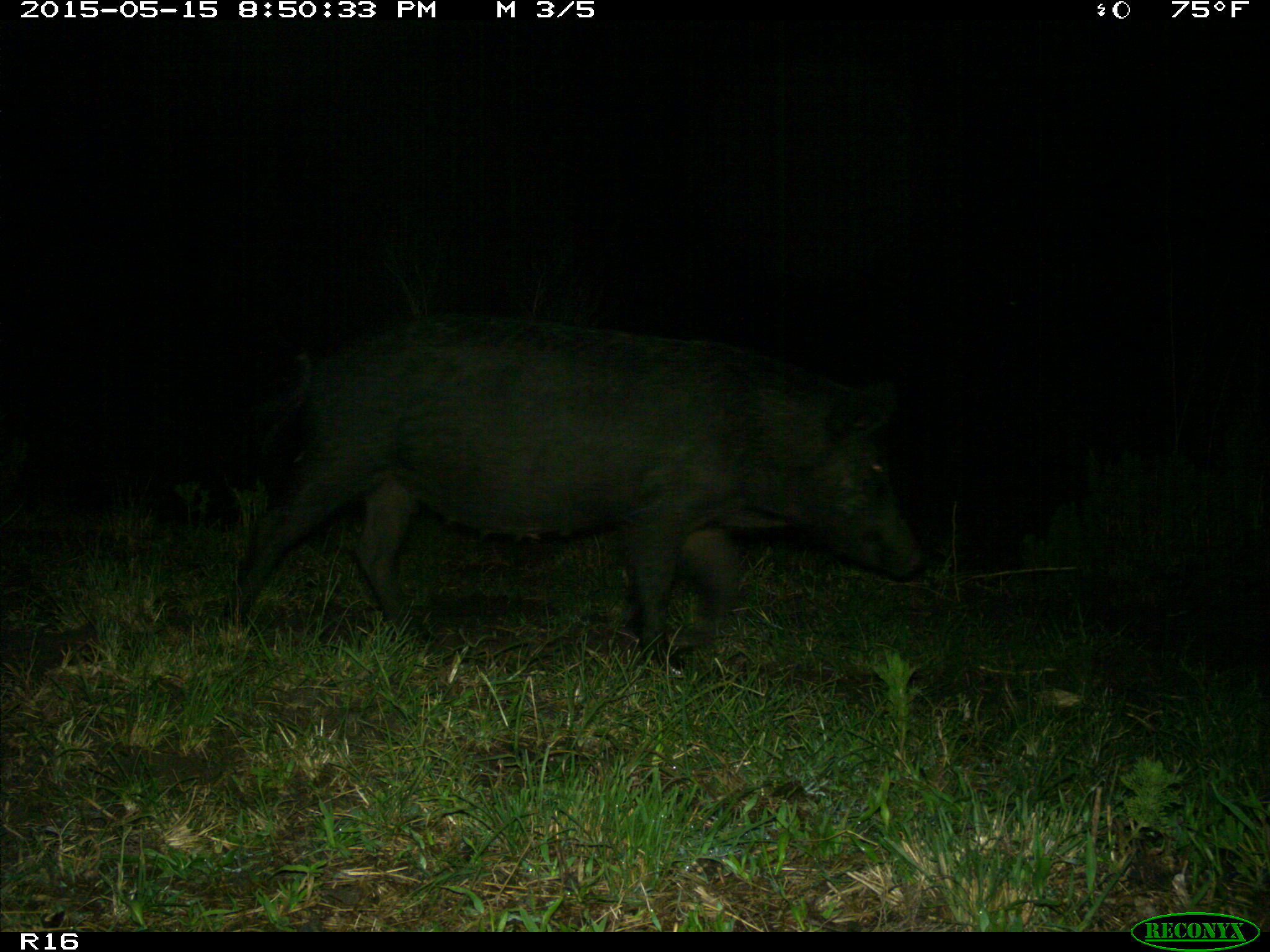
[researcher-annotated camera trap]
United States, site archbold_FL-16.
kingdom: Animalia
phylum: Chordata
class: Mammalia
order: Artiodactyla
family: Suidae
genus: Sus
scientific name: Sus scrofa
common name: wild boar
Sus scrofa (wild boar).